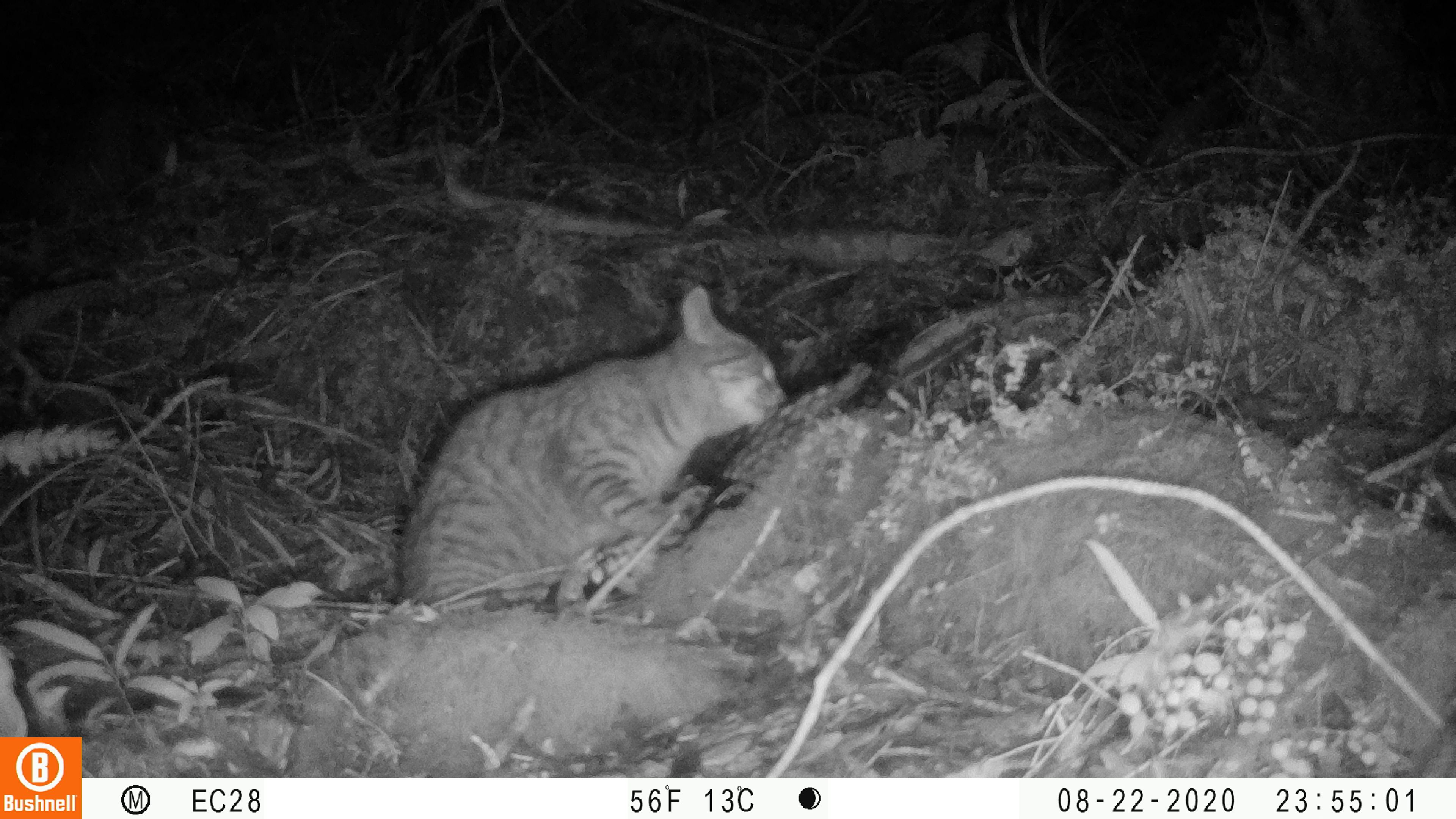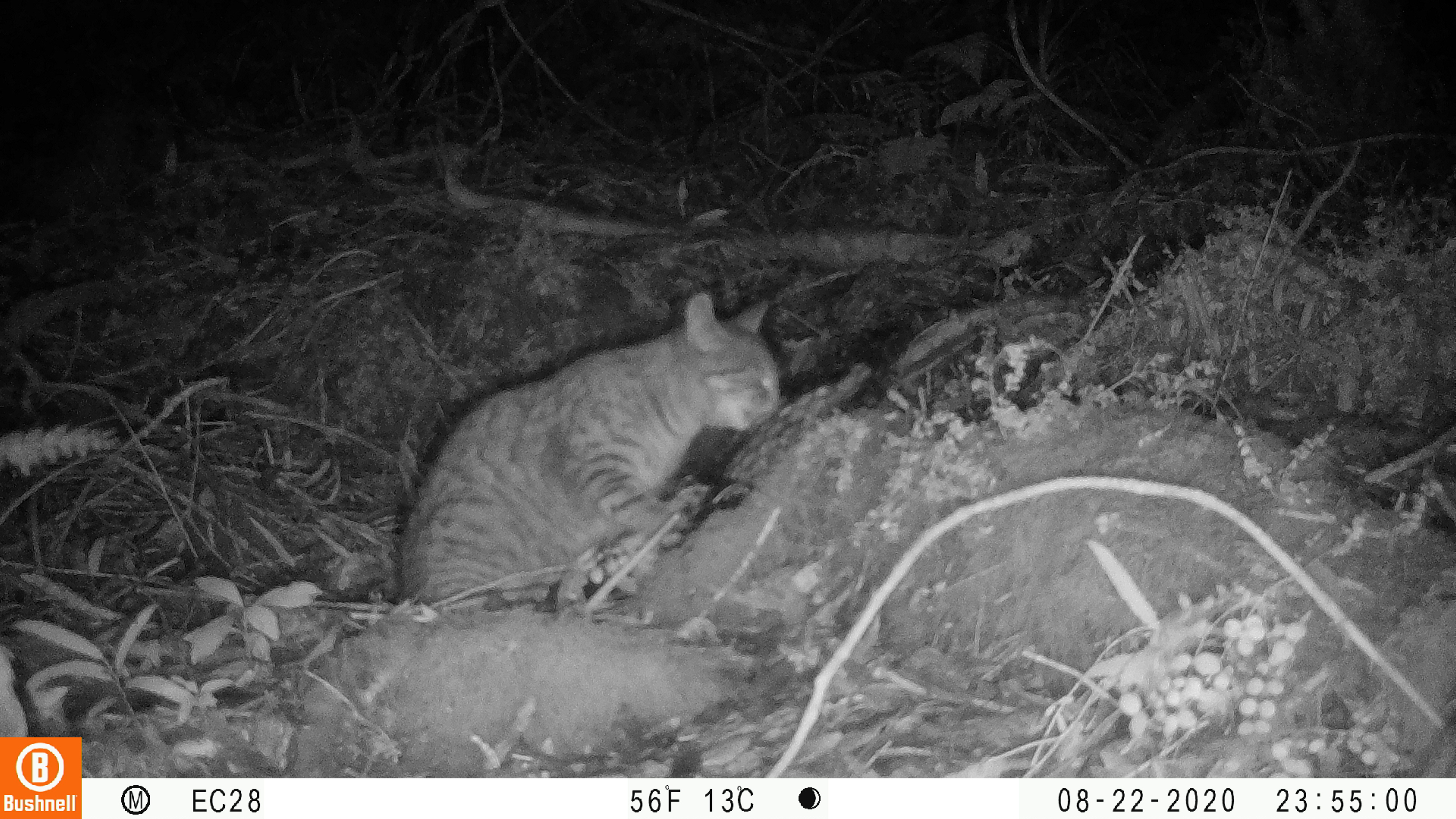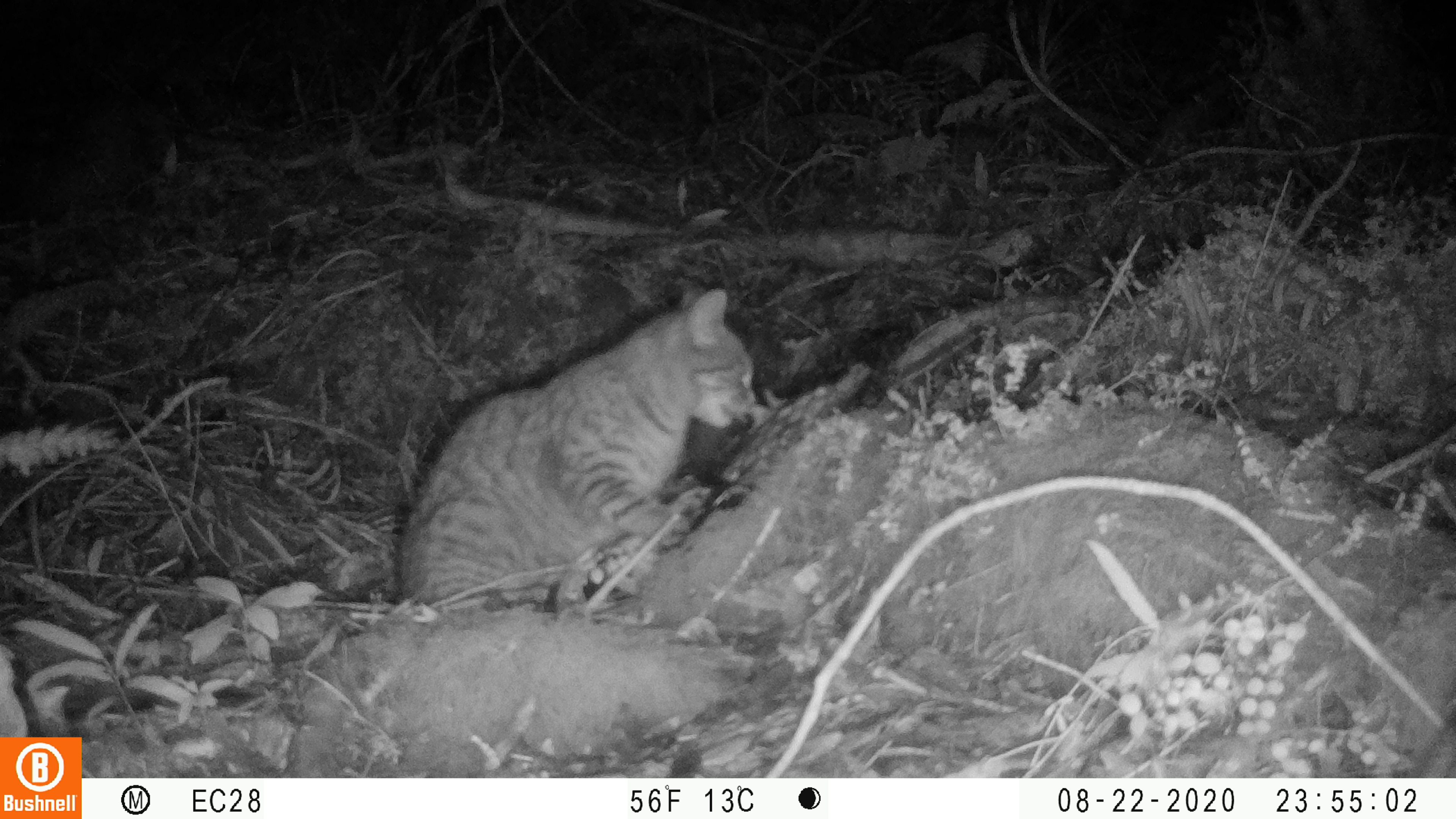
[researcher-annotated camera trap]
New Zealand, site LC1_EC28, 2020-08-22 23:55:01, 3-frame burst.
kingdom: Animalia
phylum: Chordata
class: Mammalia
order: Carnivora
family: Felidae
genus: Felis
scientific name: Felis catus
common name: domestic cat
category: cat